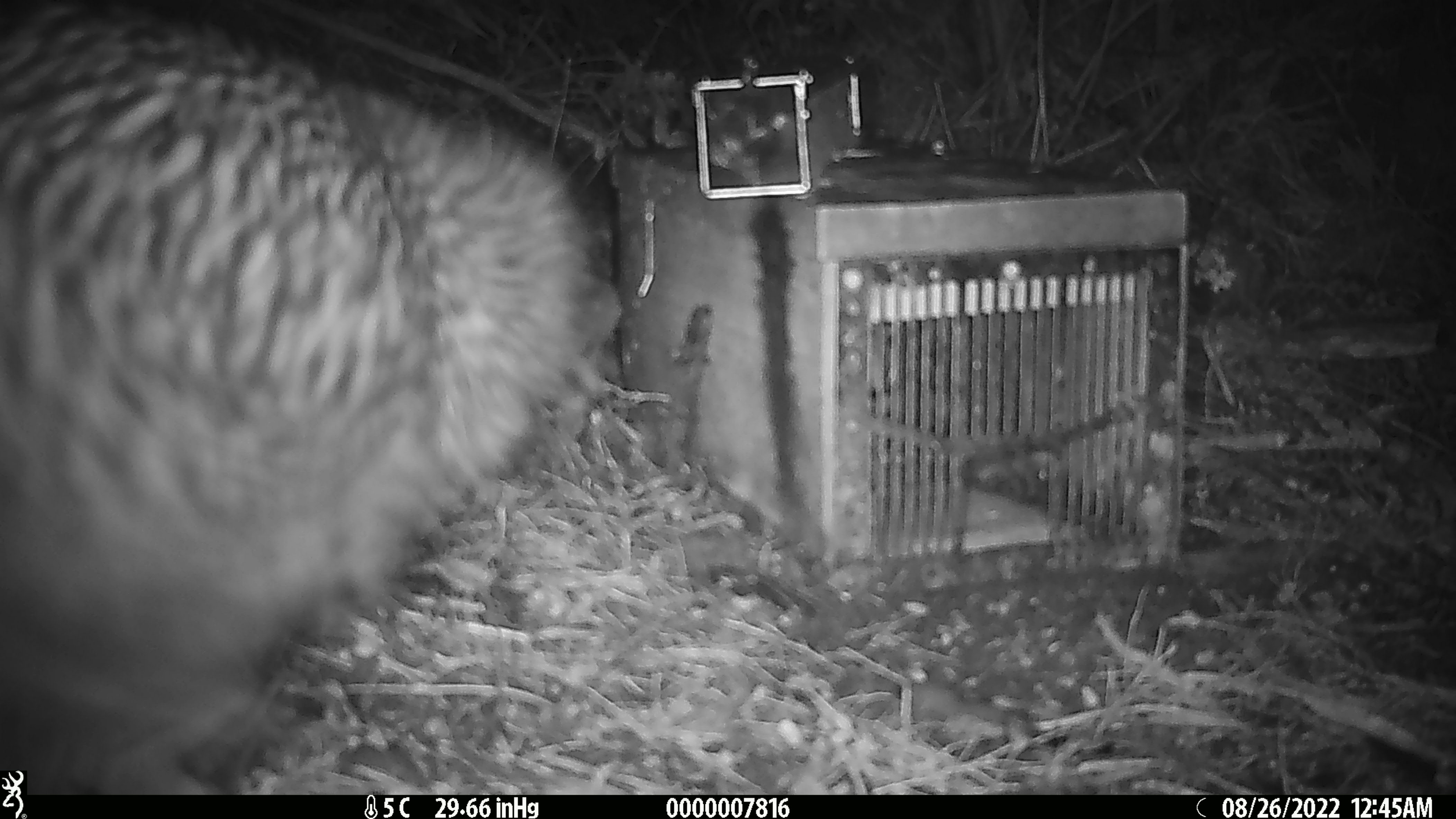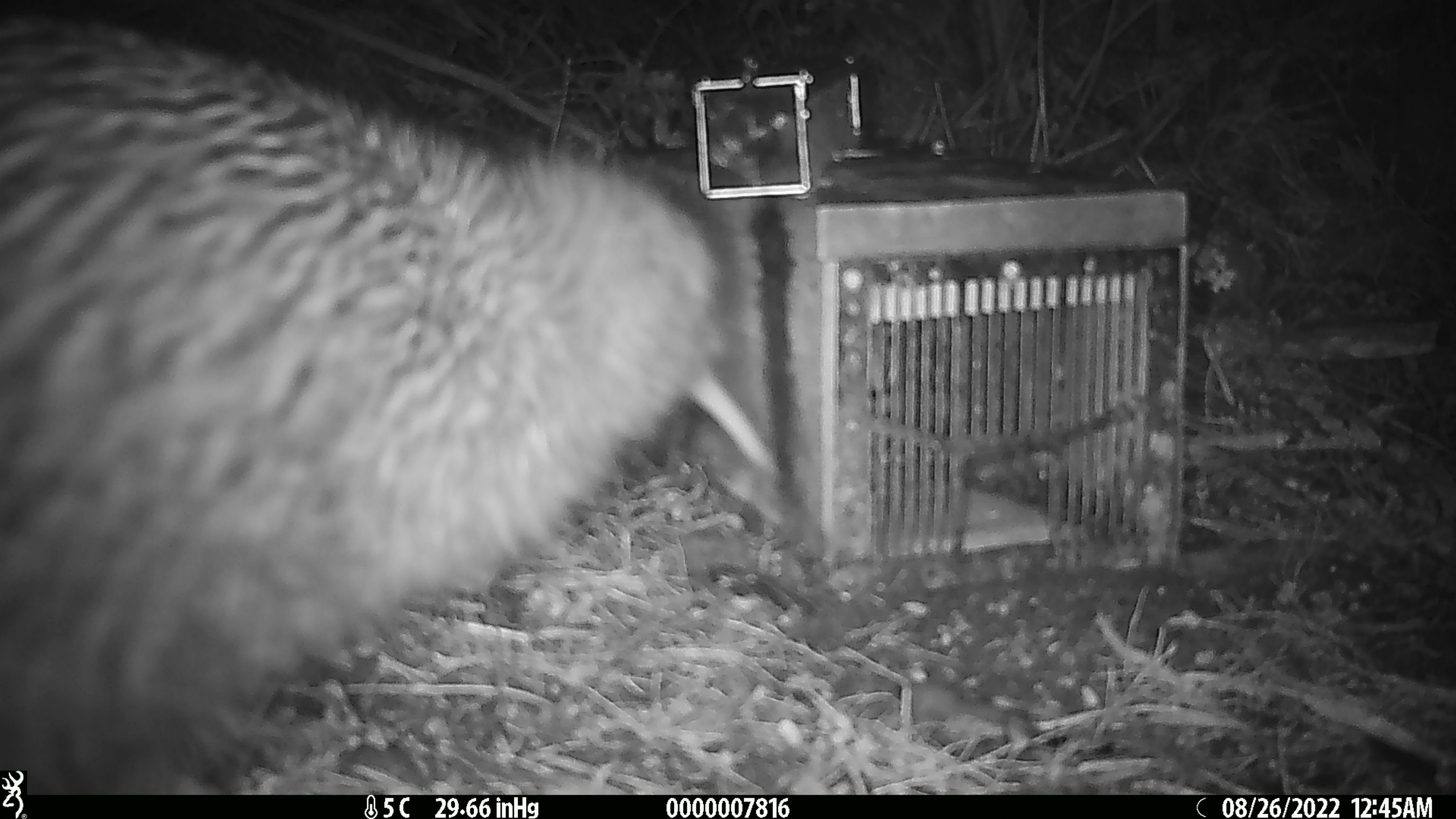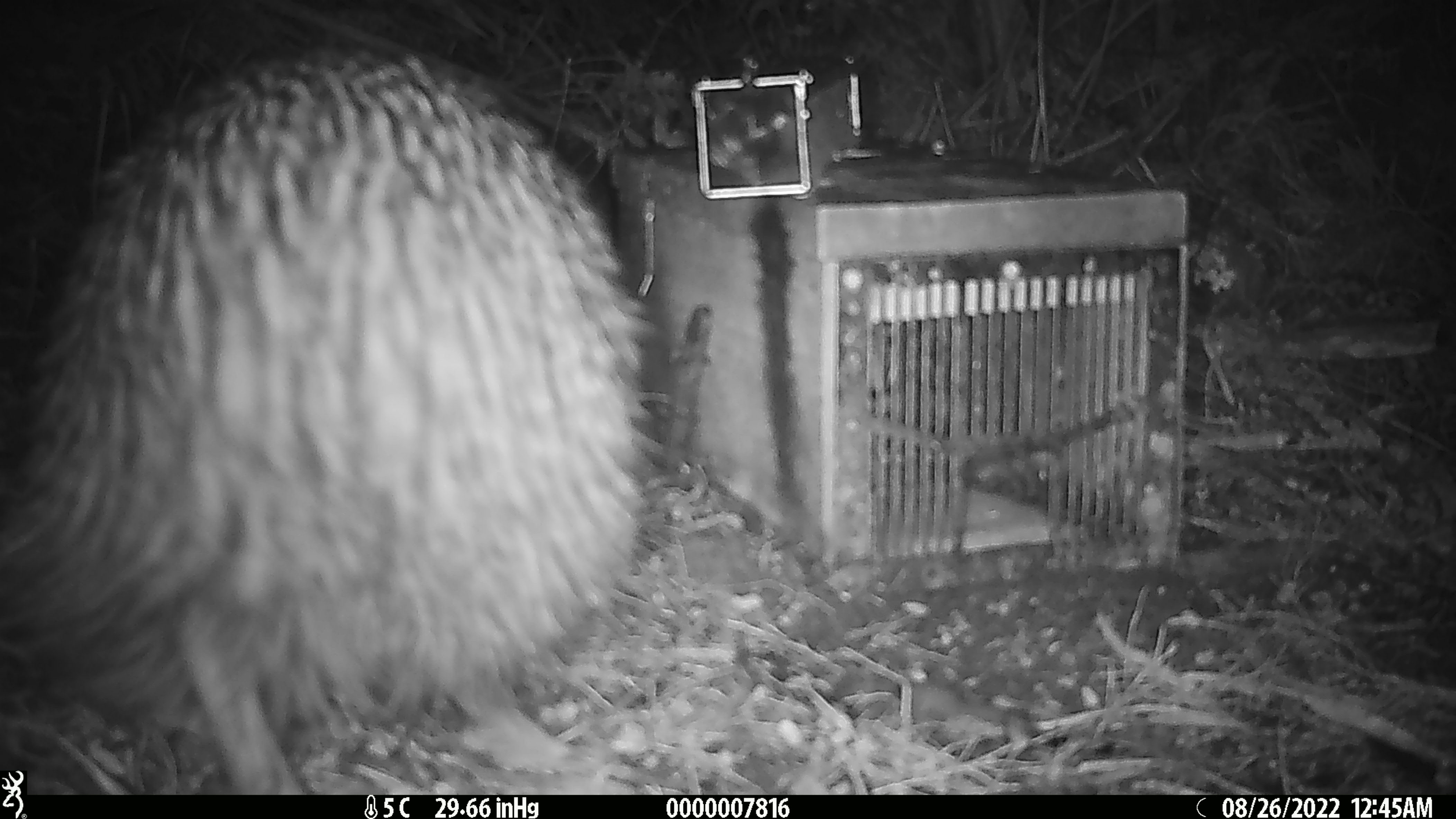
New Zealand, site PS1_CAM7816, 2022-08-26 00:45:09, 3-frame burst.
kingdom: Animalia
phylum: Chordata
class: Aves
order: Apterygiformes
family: Apterygidae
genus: Apteryx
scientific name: Apteryx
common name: kiwi